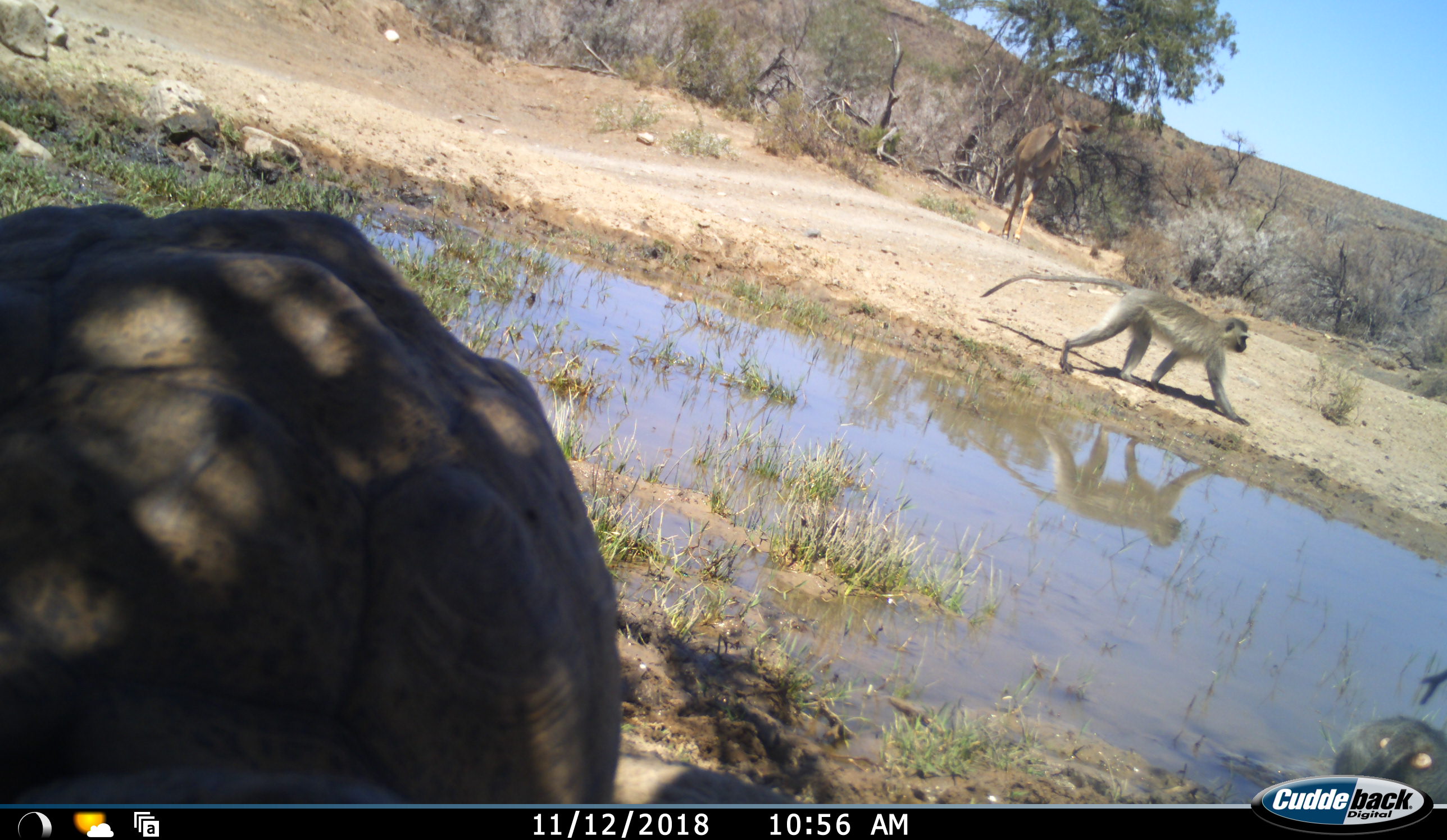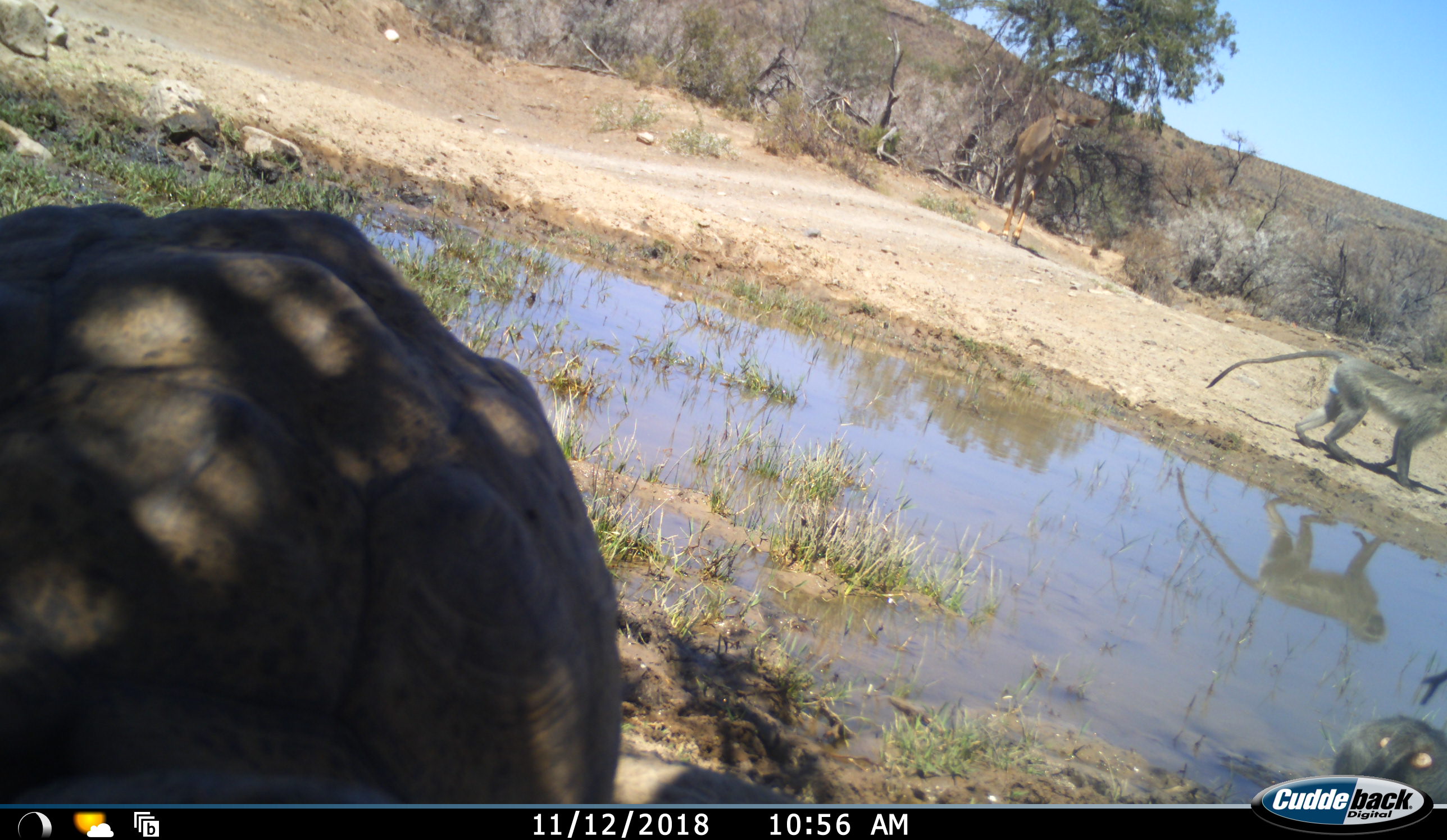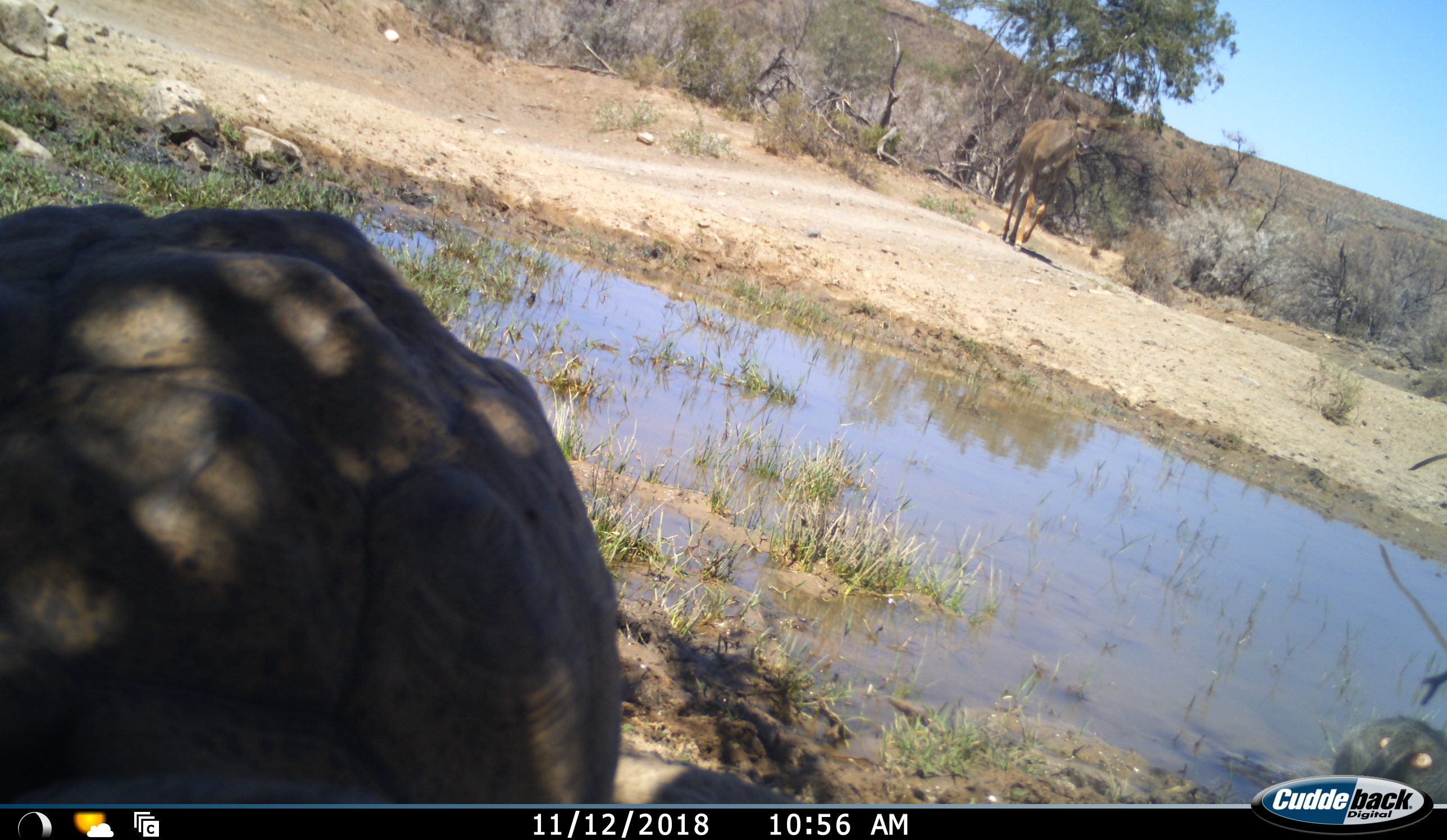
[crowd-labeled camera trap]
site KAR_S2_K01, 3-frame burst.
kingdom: Animalia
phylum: Chordata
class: Mammalia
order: Primates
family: Cercopithecidae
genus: Chlorocebus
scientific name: Chlorocebus pygerythrus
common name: vervet monkey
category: monkeyvervet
Monkeyvervet (vervet monkey) (Chlorocebus pygerythrus), count 1. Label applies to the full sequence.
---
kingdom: Animalia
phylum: Chordata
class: Reptilia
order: Testudines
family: Testudinidae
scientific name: Testudinidae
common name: tortoise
Tortoise (Testudinidae), count 1. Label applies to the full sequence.